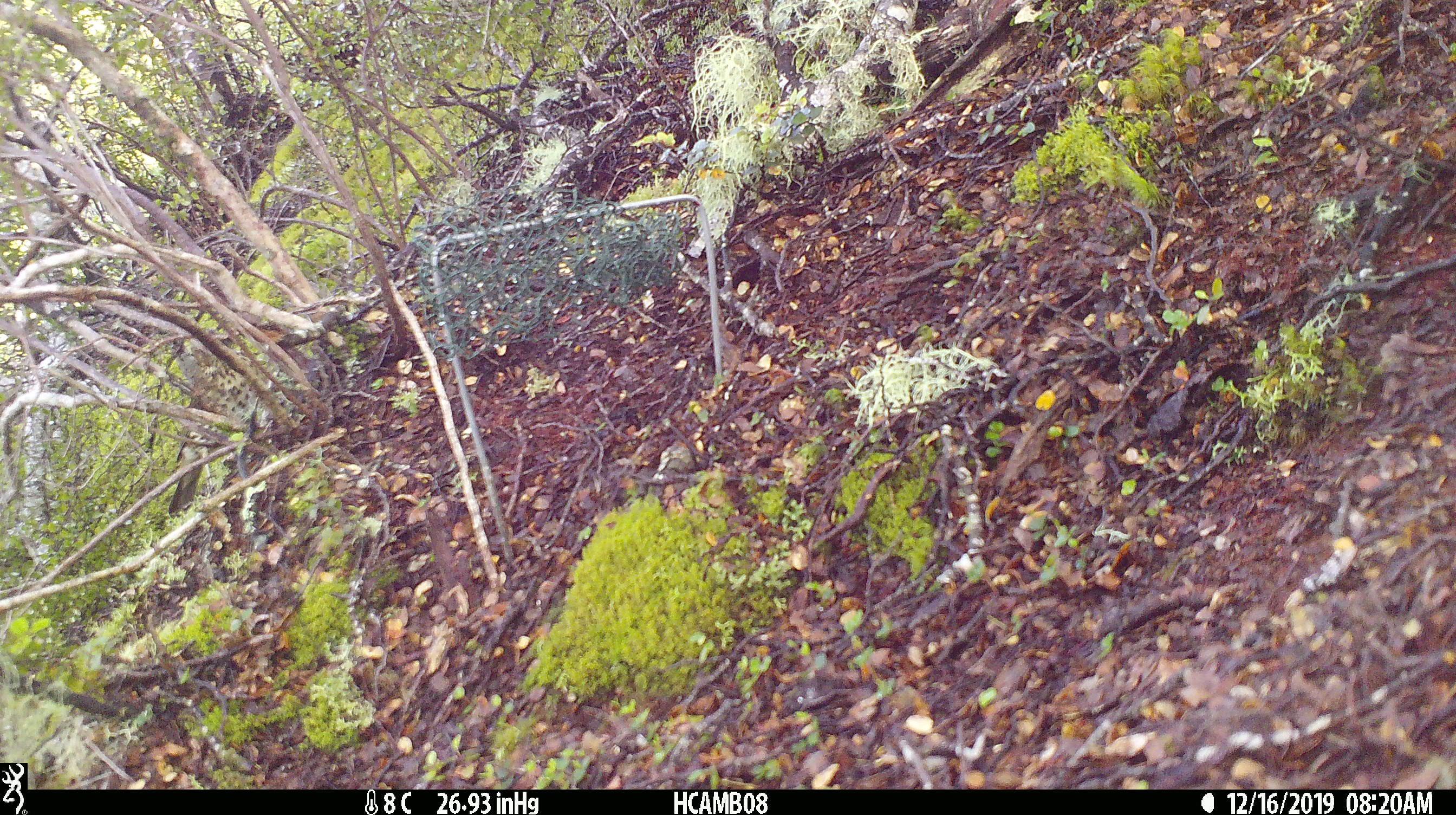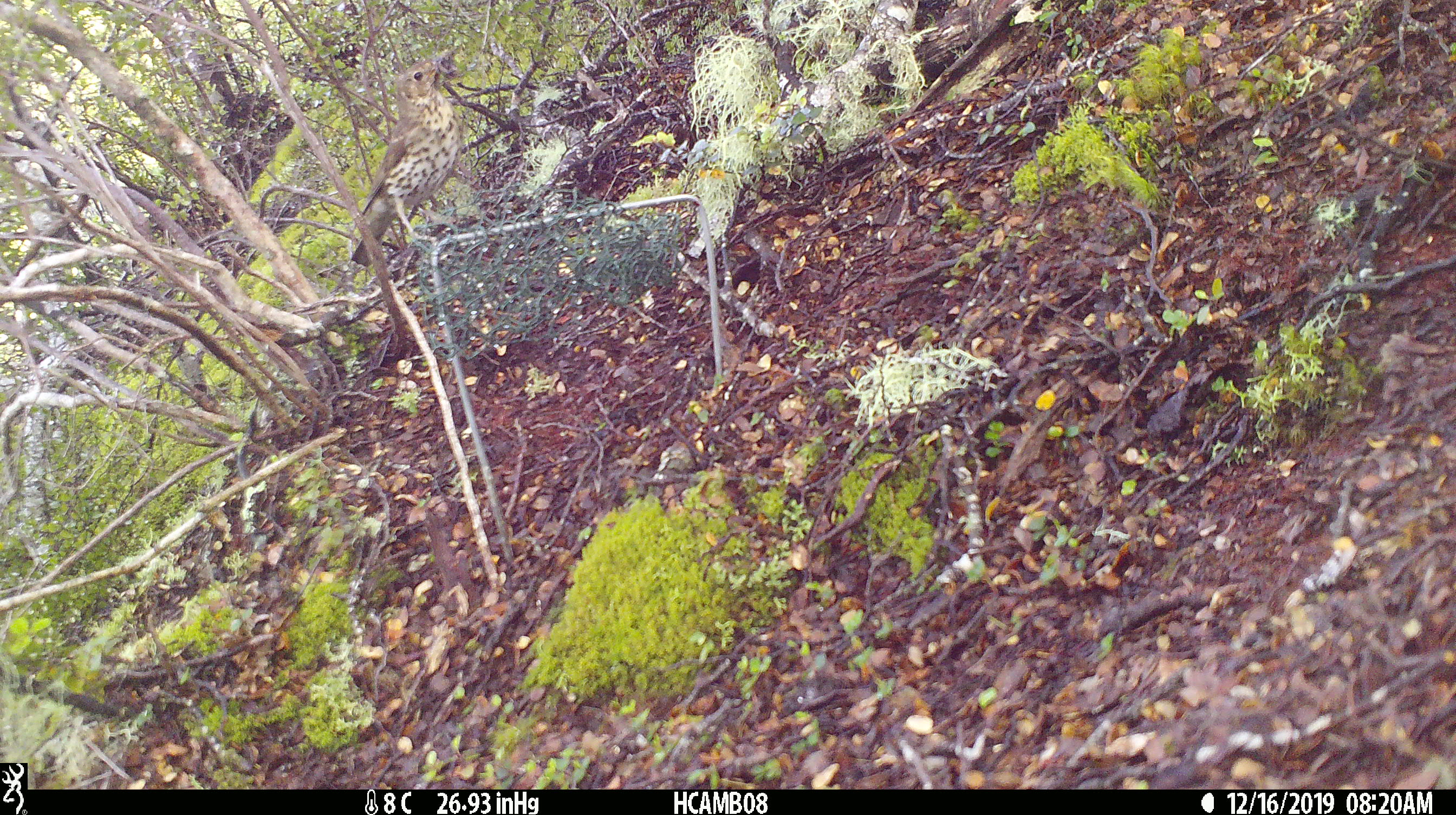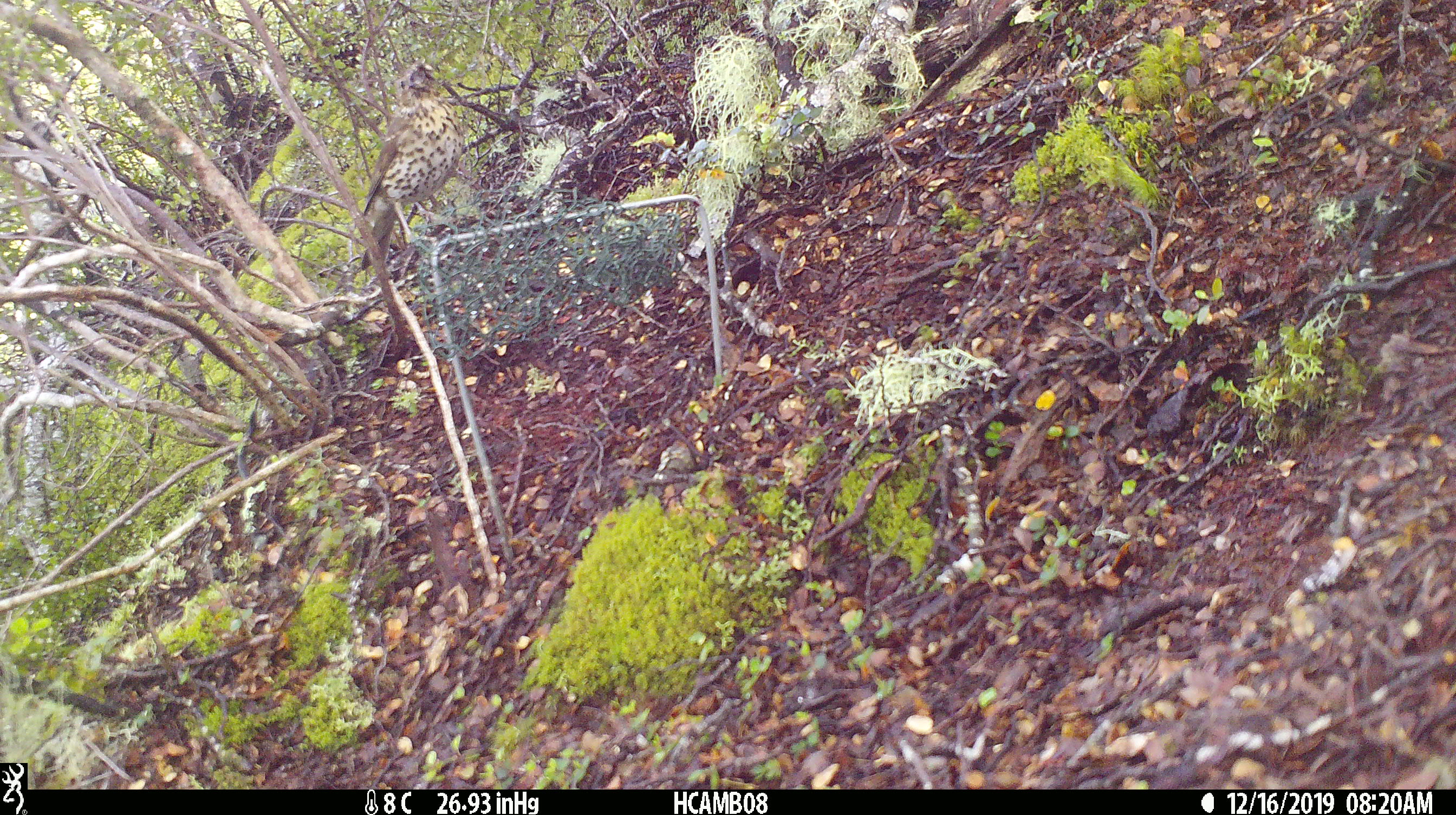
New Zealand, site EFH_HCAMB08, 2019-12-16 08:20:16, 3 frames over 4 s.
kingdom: Animalia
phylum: Chordata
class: Aves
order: Passeriformes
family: Turdidae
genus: Turdus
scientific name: Turdus philomelos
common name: song thrush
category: thrush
Thrush (song thrush) (Turdus philomelos).